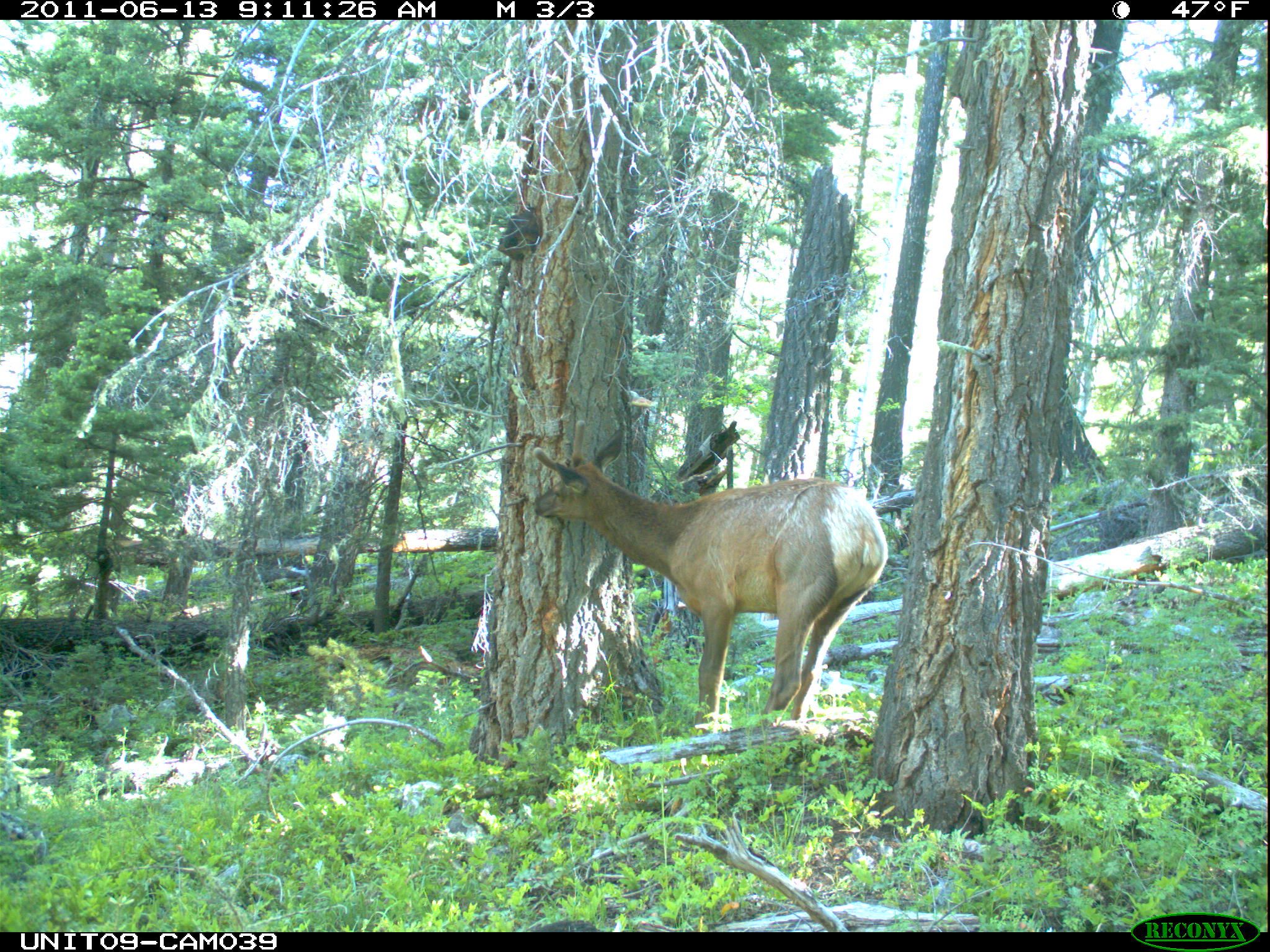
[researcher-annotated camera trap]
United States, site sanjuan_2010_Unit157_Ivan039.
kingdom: Animalia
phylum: Chordata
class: Mammalia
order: Artiodactyla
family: Cervidae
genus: Cervus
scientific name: Cervus elaphus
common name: red deer